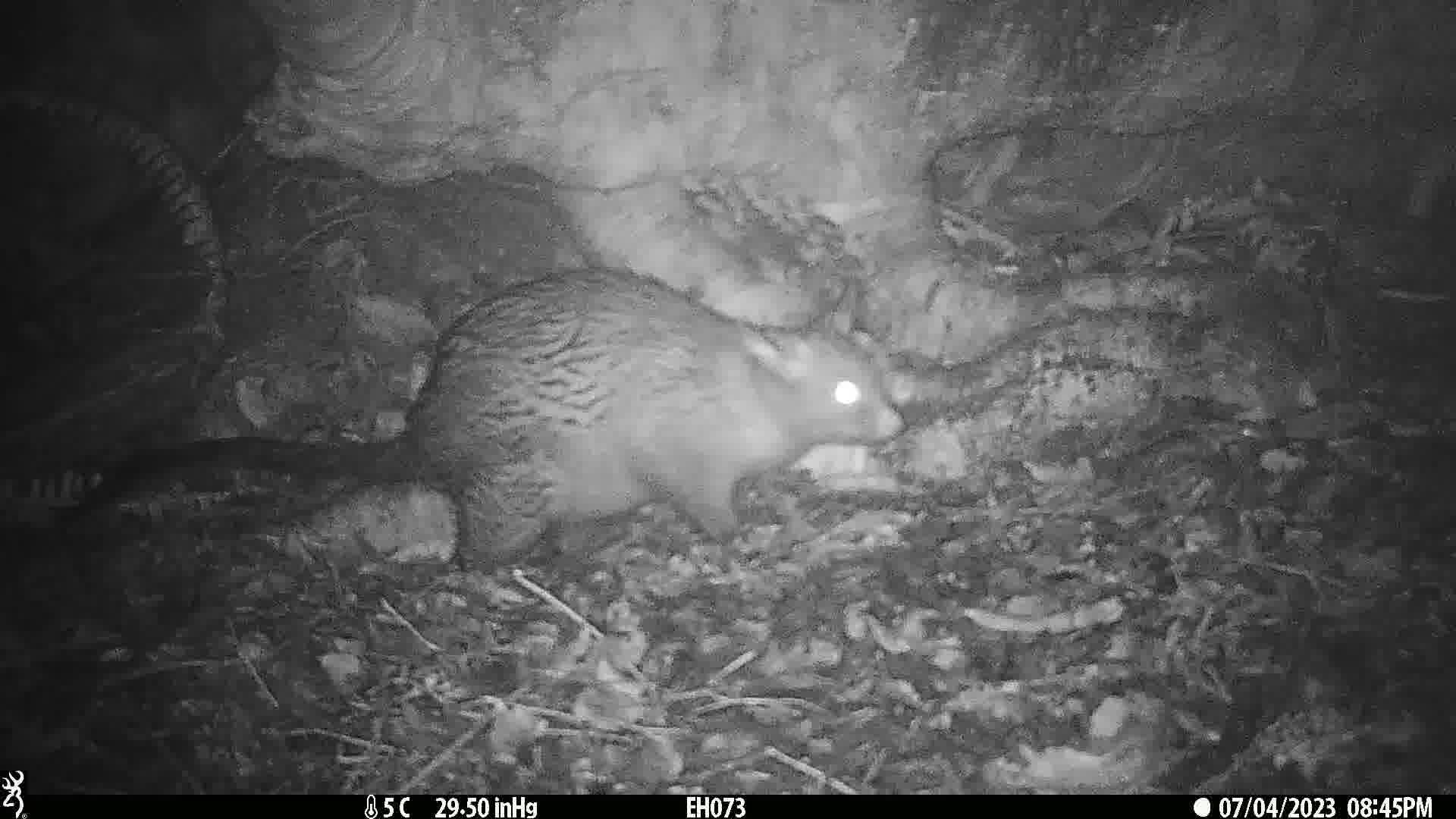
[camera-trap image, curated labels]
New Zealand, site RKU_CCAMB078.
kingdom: Animalia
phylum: Chordata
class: Mammalia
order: Diprotodontia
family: Phalangeridae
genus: Trichosurus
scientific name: Trichosurus vulpecula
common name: common brushtail possum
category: possum